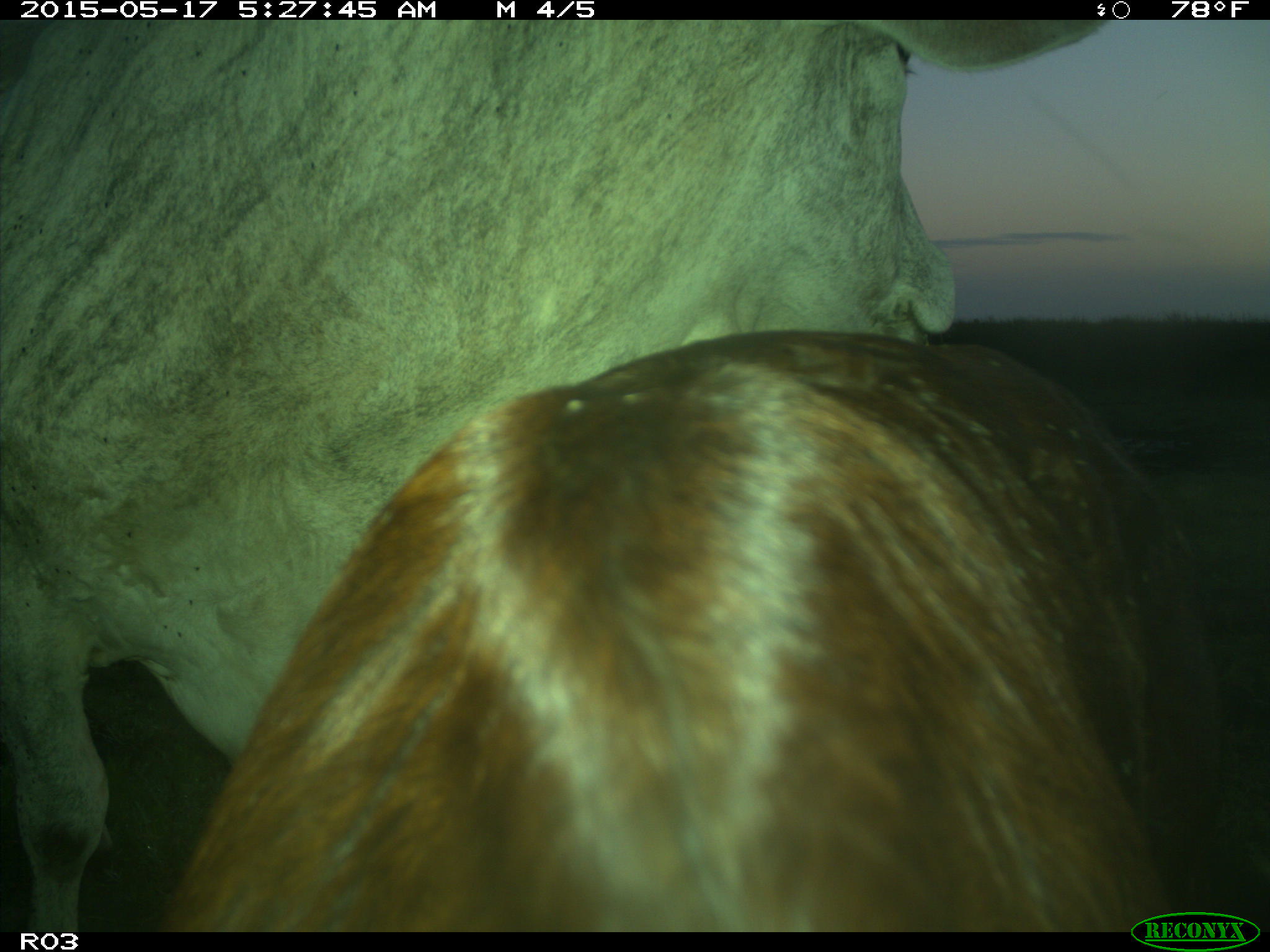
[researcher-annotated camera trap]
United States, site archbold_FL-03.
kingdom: Animalia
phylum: Chordata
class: Mammalia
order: Artiodactyla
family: Bovidae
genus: Bos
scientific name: Bos taurus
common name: domestic cow